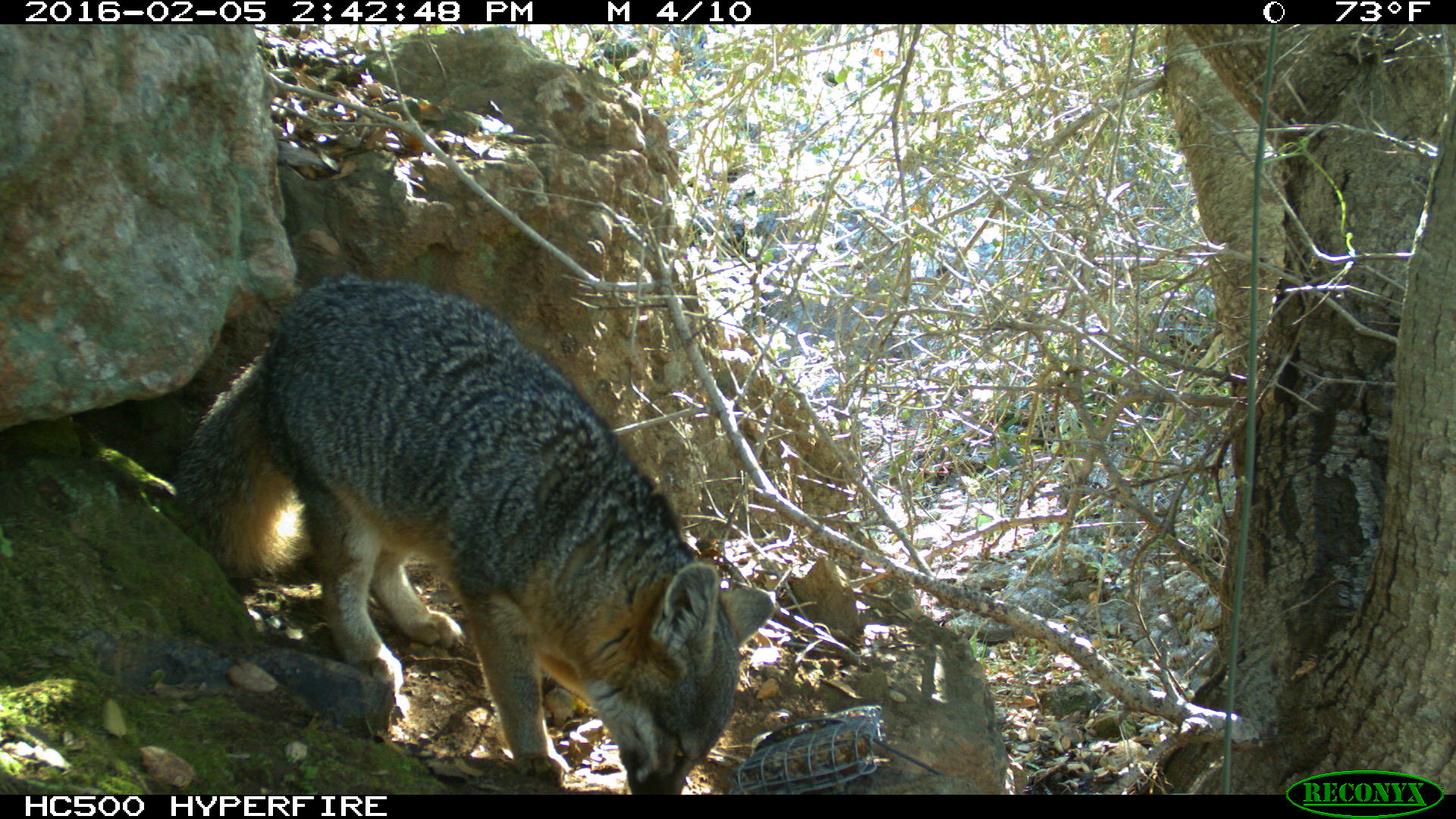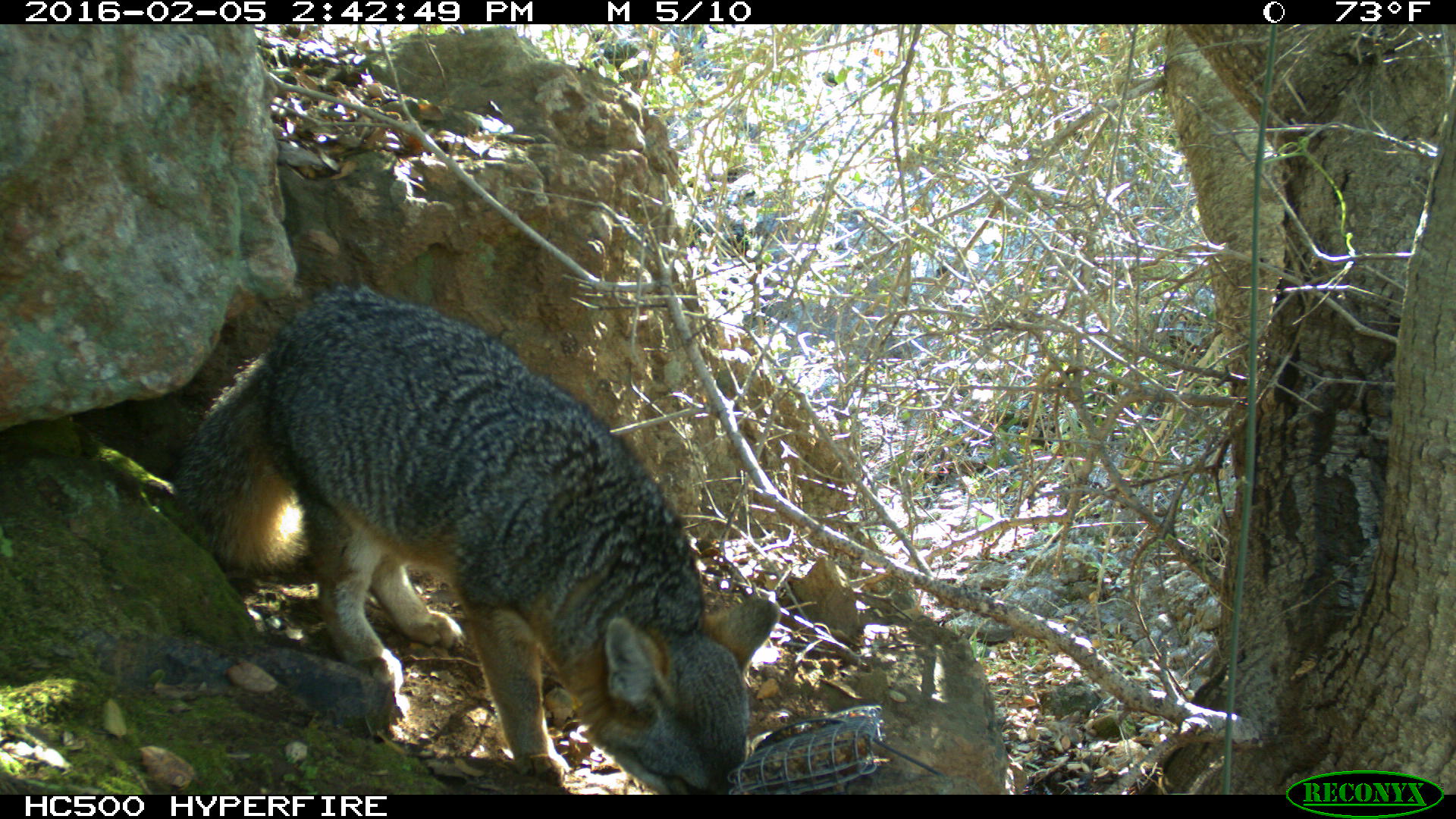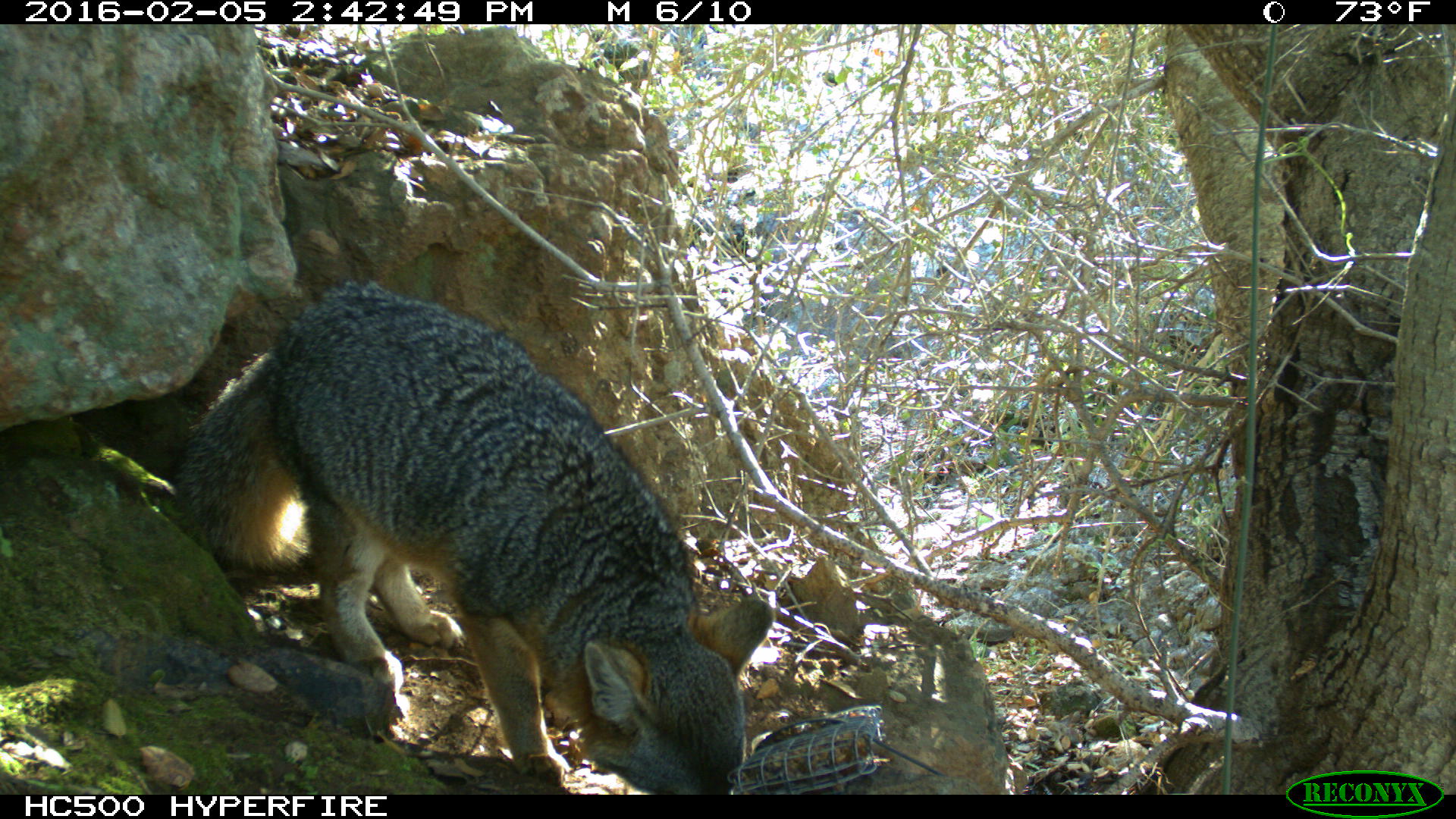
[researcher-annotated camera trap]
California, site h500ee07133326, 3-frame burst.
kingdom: Animalia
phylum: Chordata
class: Mammalia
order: Carnivora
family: Canidae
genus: Urocyon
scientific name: Urocyon littoralis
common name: island fox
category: fox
Fox (island fox) (Urocyon littoralis).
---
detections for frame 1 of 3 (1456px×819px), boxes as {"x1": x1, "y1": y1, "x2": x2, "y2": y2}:
fox: {"x1": 173, "y1": 275, "x2": 774, "y2": 794}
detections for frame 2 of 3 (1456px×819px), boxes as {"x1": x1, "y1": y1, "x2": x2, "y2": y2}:
fox: {"x1": 168, "y1": 281, "x2": 780, "y2": 795}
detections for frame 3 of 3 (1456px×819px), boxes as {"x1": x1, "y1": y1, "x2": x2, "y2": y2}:
fox: {"x1": 174, "y1": 276, "x2": 773, "y2": 794}